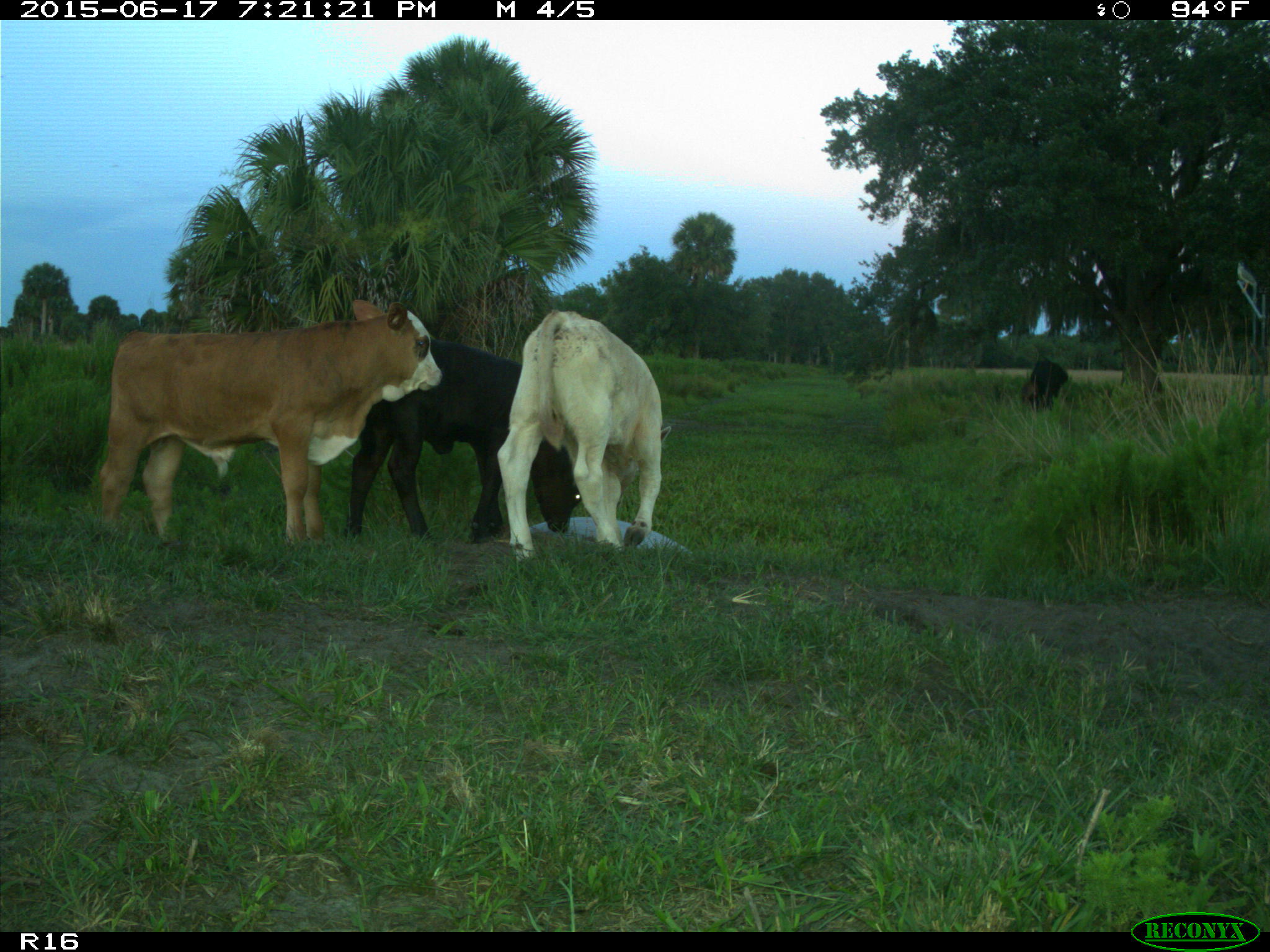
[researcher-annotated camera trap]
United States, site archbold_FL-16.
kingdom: Animalia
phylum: Chordata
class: Mammalia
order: Artiodactyla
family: Bovidae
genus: Bos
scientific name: Bos taurus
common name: domestic cow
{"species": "Bos taurus (domestic cow)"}